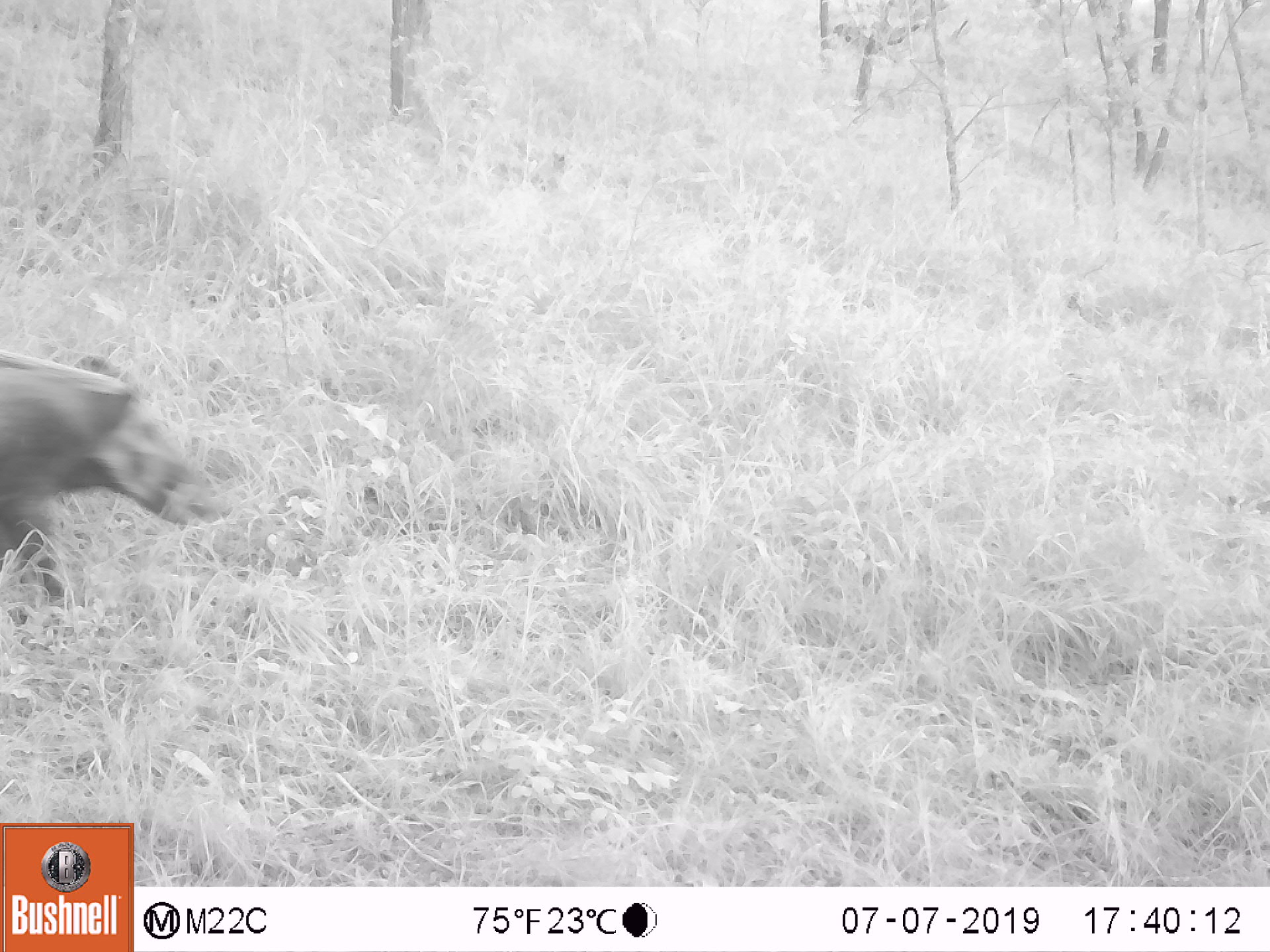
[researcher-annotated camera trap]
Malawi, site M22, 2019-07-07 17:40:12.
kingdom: Animalia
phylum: Chordata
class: Mammalia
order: Artiodactyla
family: Suidae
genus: Potamochoerus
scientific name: Potamochoerus larvatus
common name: bushpig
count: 1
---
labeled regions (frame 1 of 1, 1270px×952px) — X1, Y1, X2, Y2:
bushpig: 1, 339, 237, 605